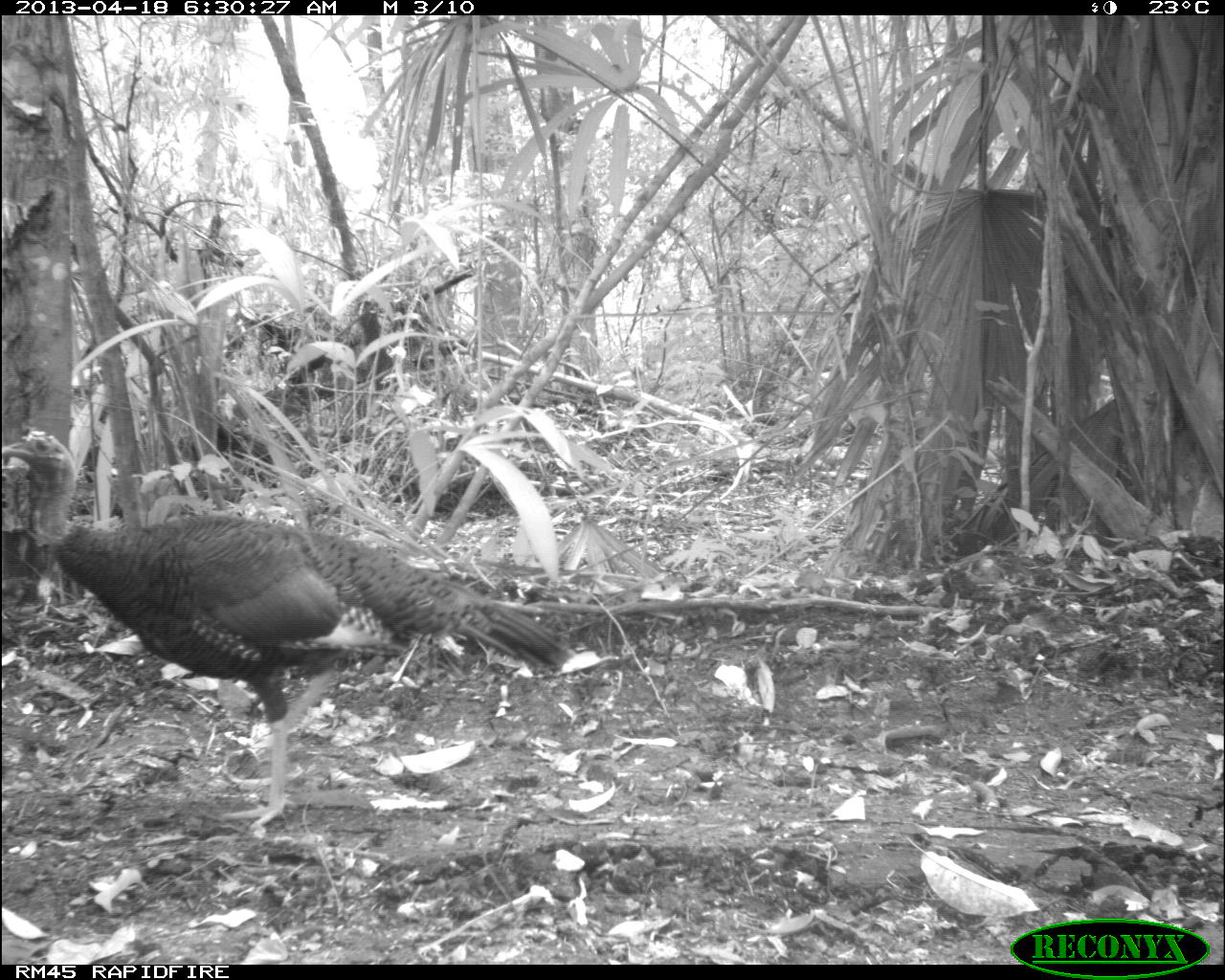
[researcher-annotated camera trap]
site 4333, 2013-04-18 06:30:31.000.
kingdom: Animalia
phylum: Chordata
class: Aves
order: Galliformes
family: Phasianidae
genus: Meleagris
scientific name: Meleagris ocellata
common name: ocellated turkey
Meleagris ocellata (ocellated turkey), count 1, sex female.